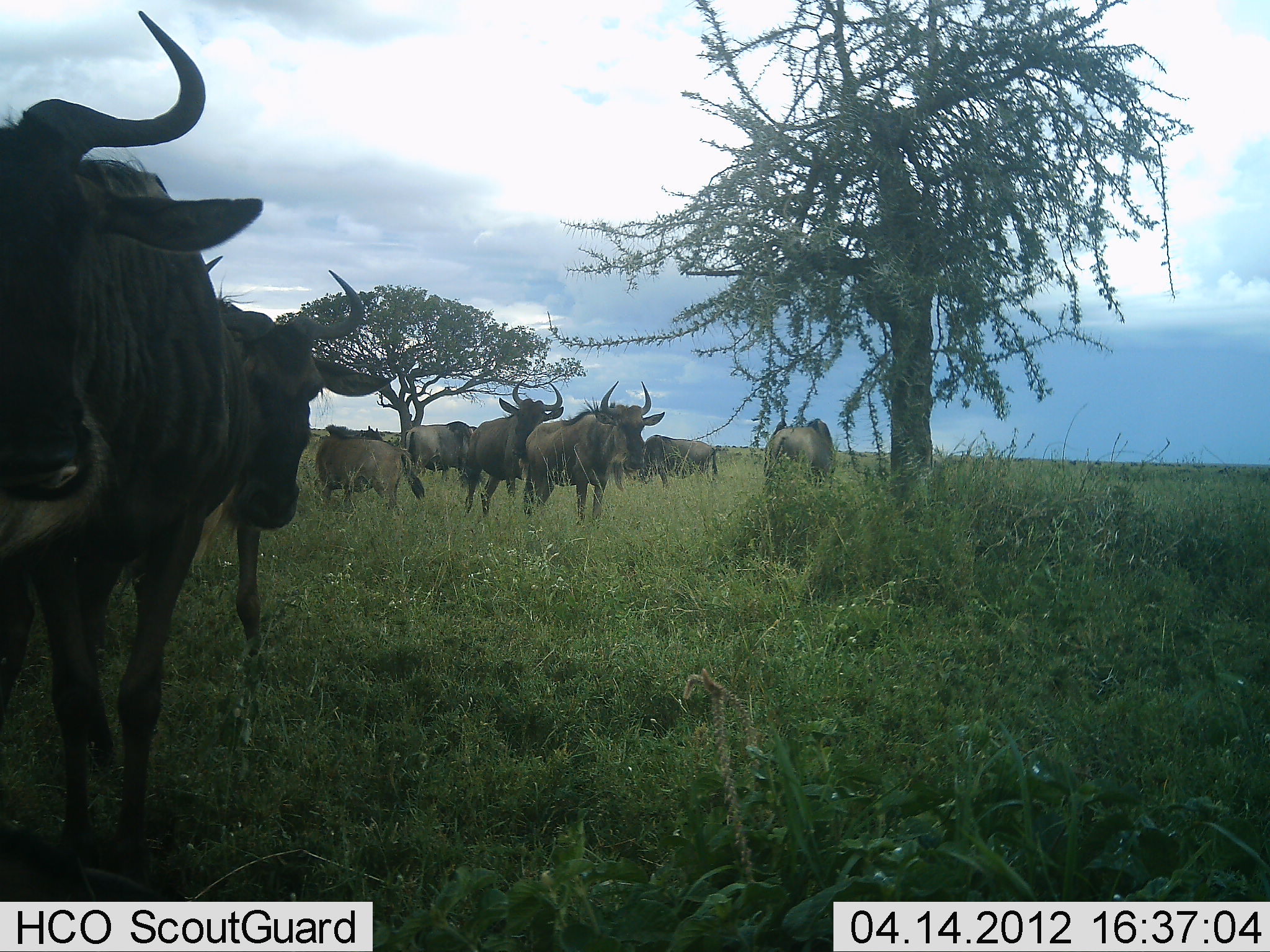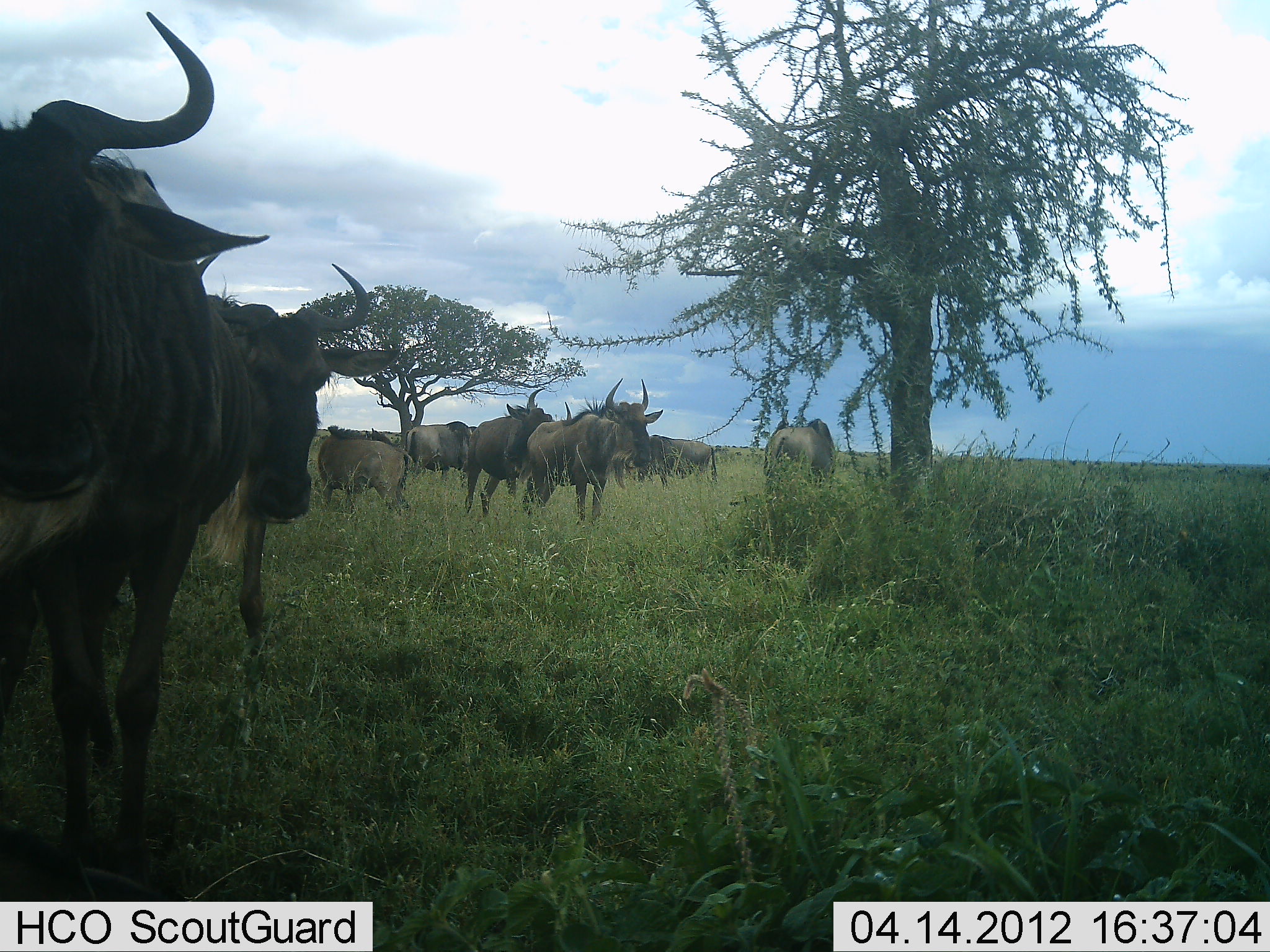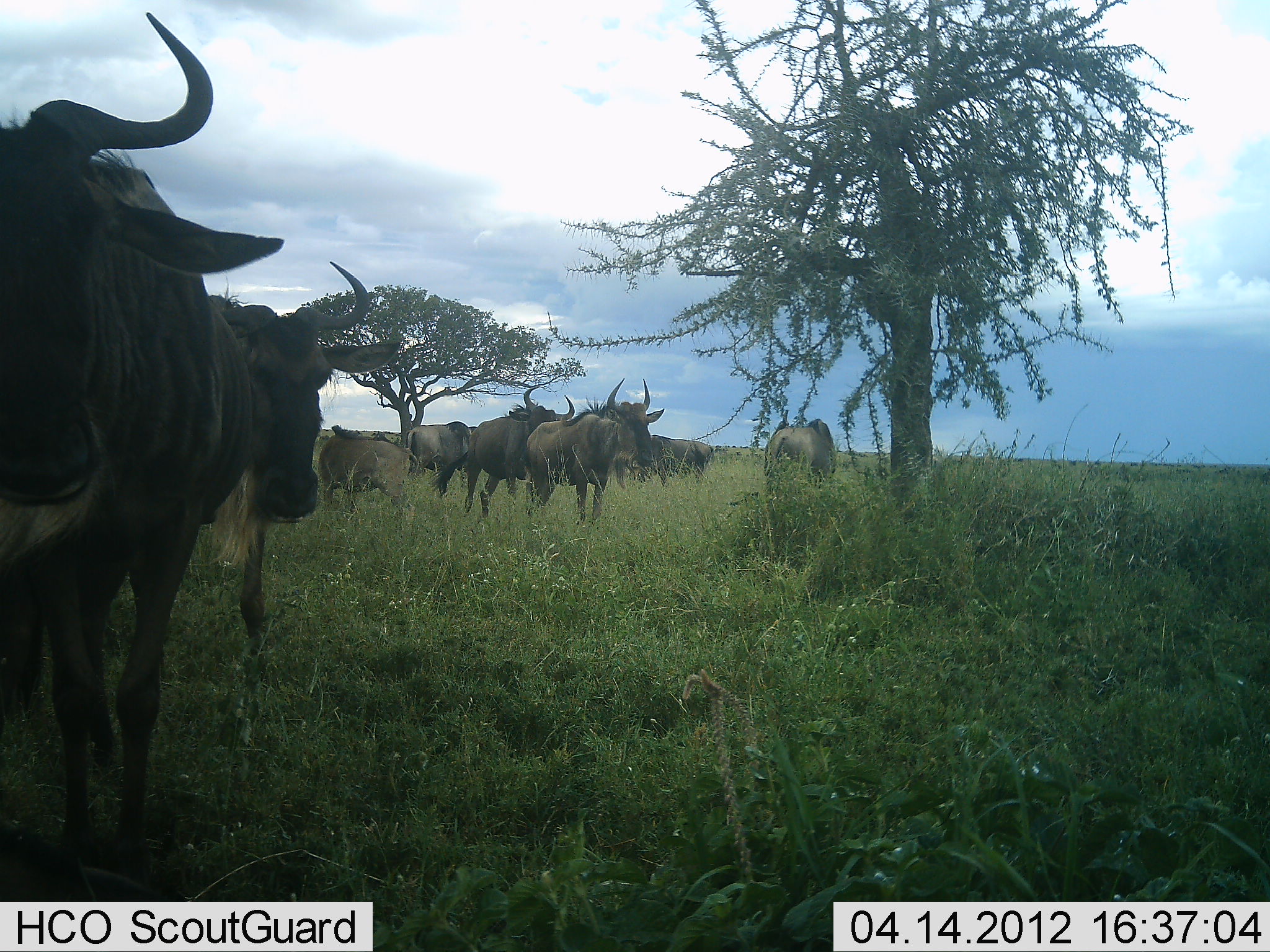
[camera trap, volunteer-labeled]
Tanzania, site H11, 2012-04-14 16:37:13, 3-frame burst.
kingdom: Animalia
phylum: Chordata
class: Mammalia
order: Artiodactyla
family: Bovidae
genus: Connochaetes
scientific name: Connochaetes taurinus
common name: blue wildebeest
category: wildebeest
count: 8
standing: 90%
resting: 0%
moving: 10%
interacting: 10%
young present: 14%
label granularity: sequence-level